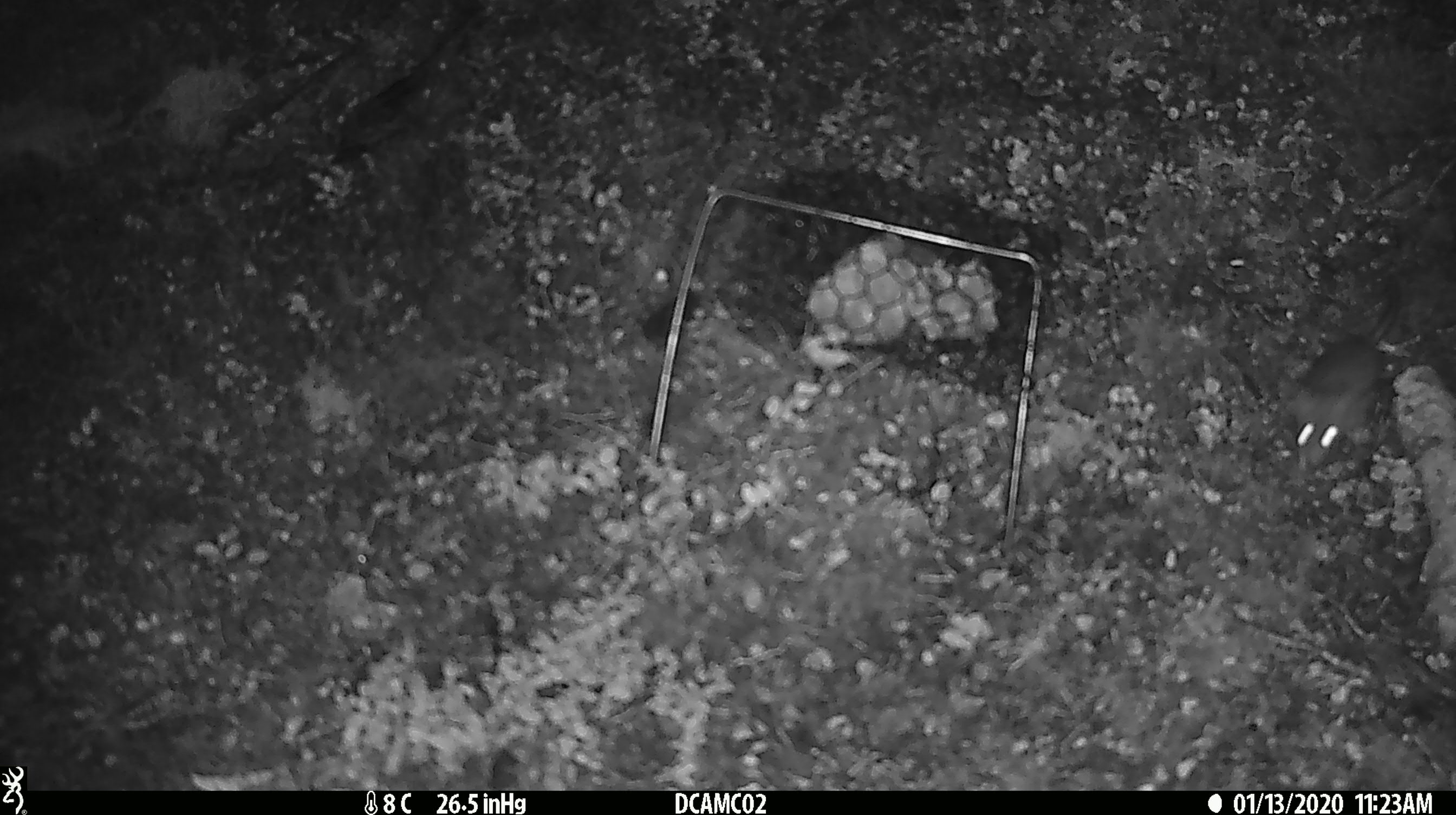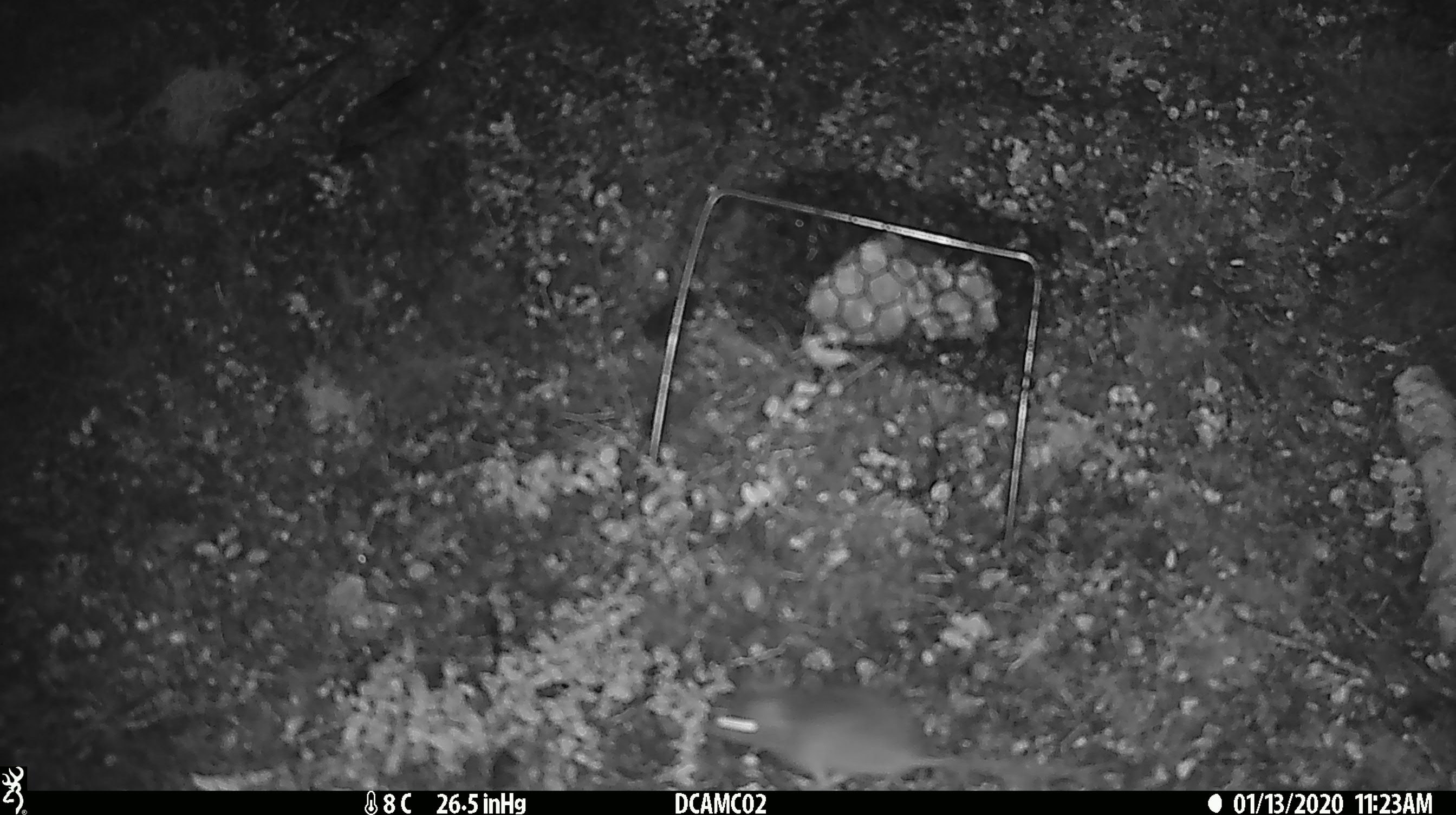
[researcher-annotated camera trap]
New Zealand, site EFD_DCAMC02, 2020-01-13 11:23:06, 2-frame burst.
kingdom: Animalia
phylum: Chordata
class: Mammalia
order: Rodentia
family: Muridae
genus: Mus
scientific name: Mus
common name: mouse